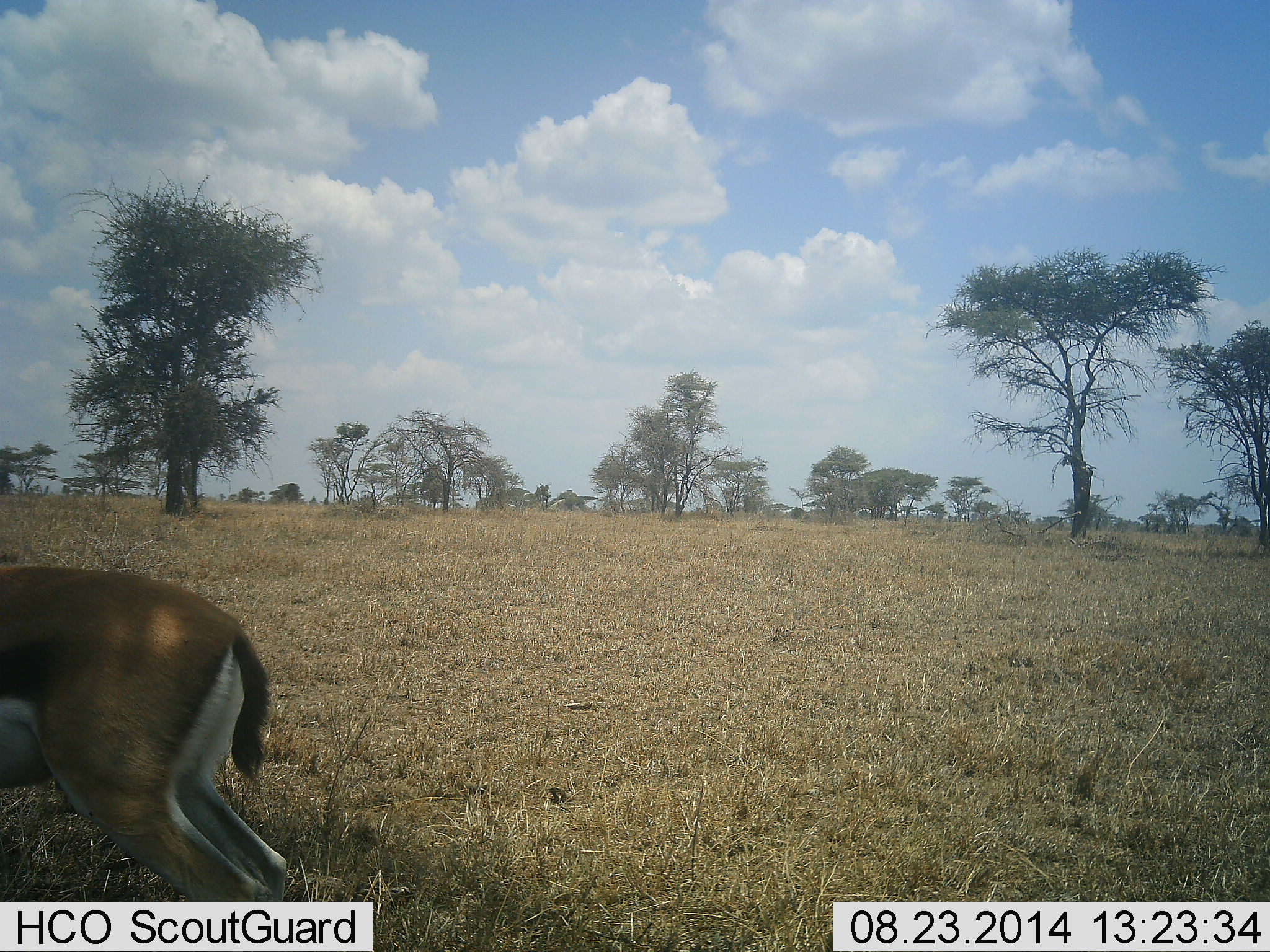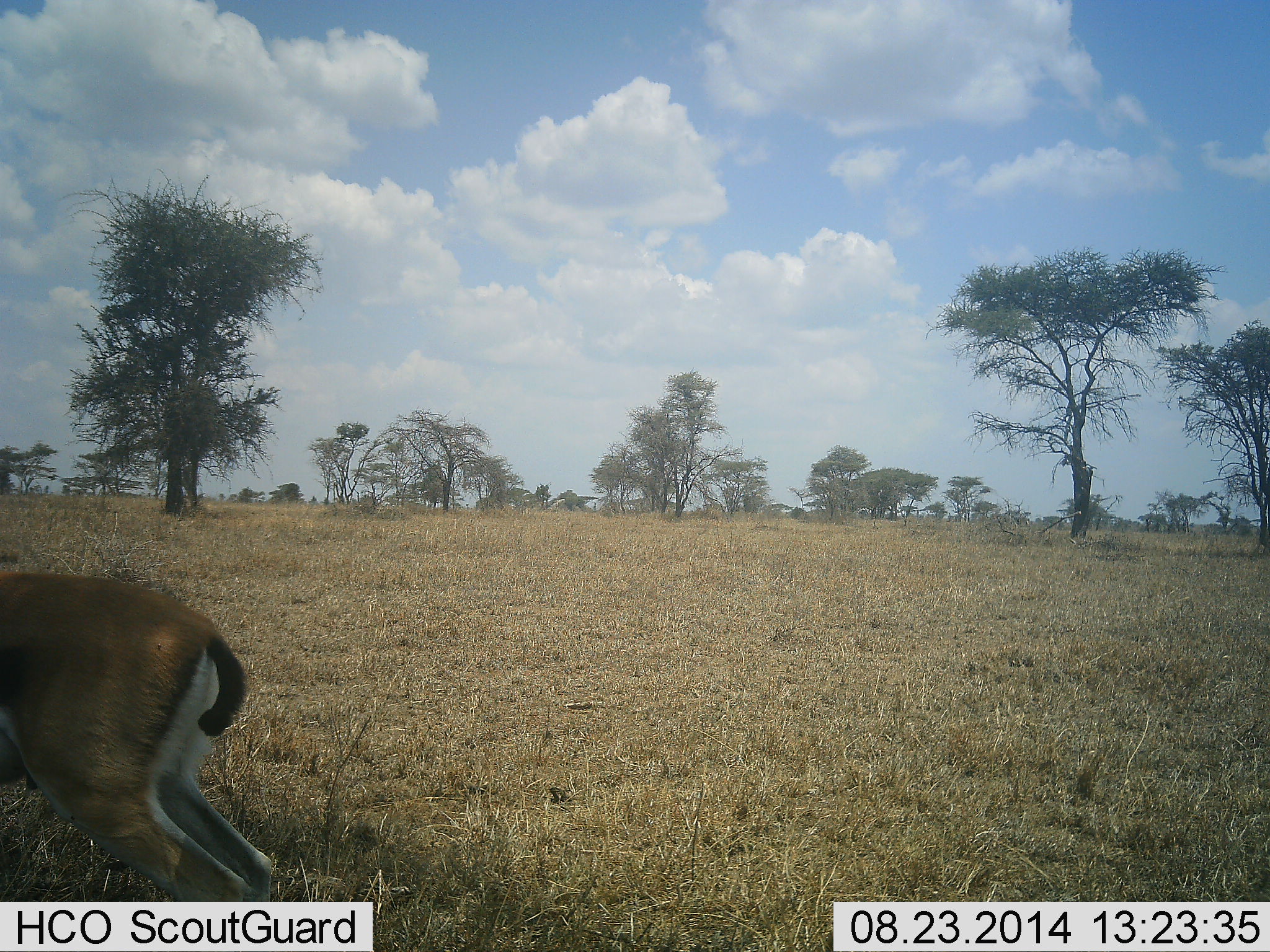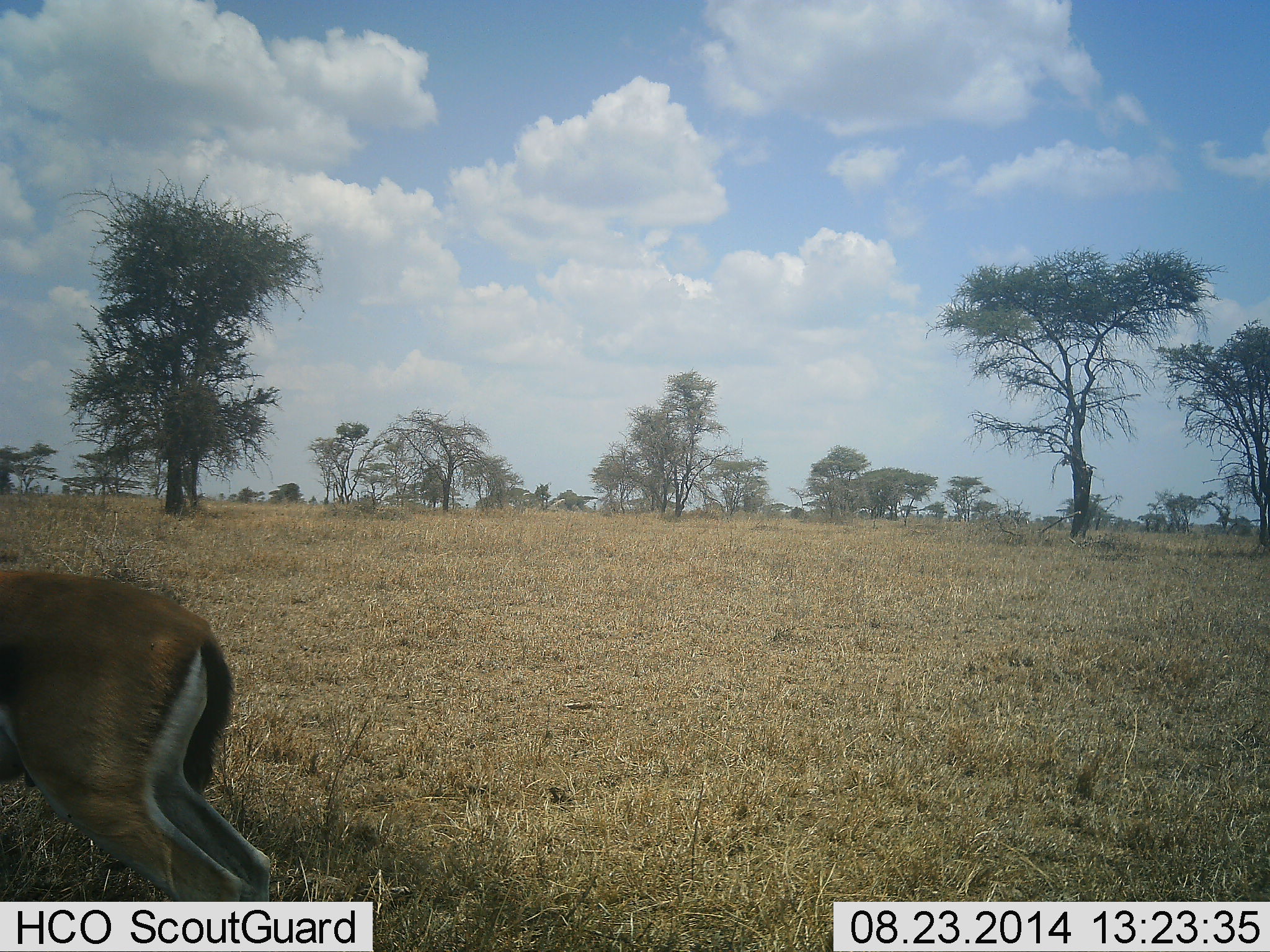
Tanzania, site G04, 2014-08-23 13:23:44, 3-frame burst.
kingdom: Animalia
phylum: Chordata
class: Mammalia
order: Artiodactyla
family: Bovidae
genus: Eudorcas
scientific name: Eudorcas thomsonii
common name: thomson's gazelle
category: gazellethomsons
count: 1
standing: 80%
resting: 0%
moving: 20%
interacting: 0%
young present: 0%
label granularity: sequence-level